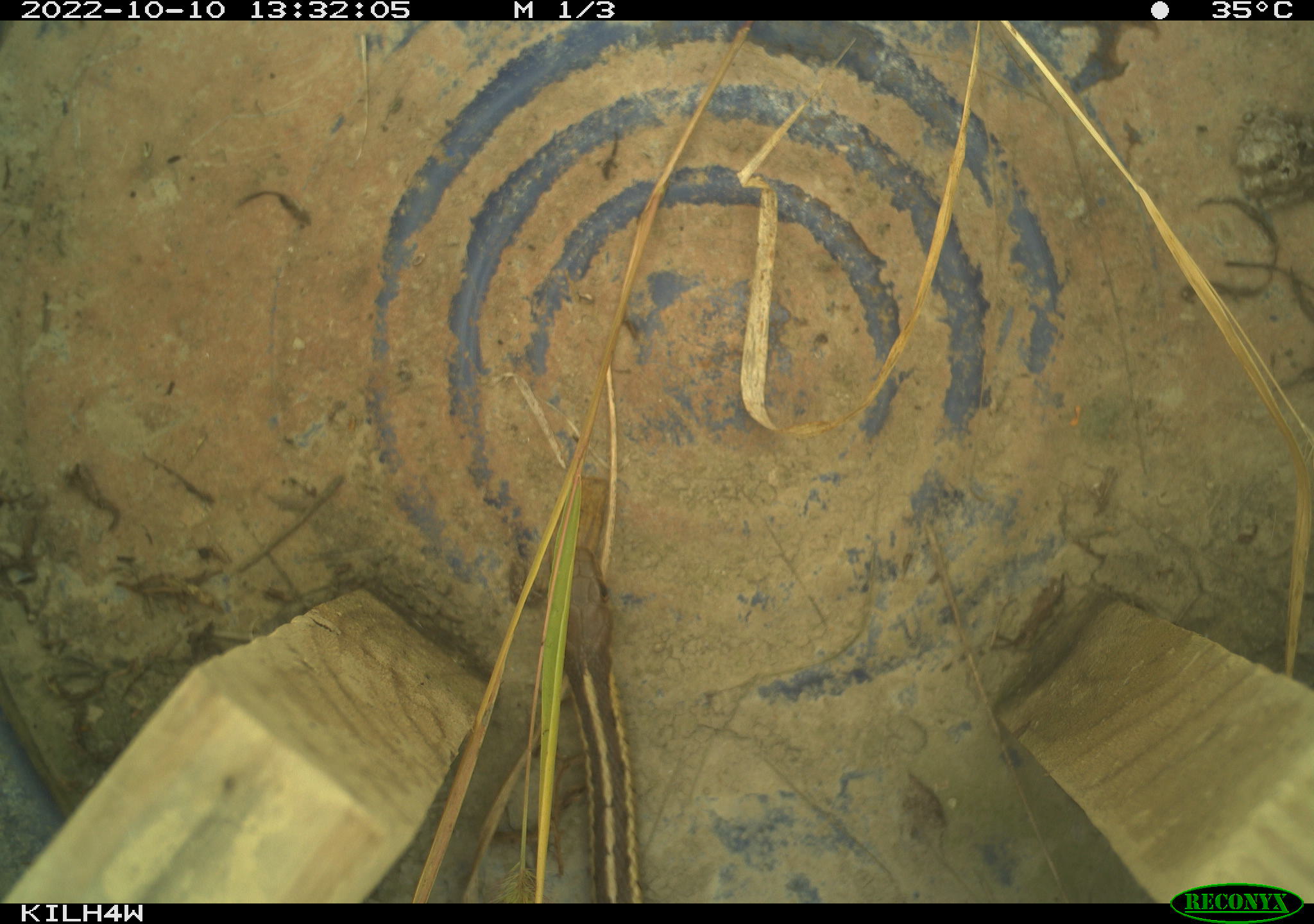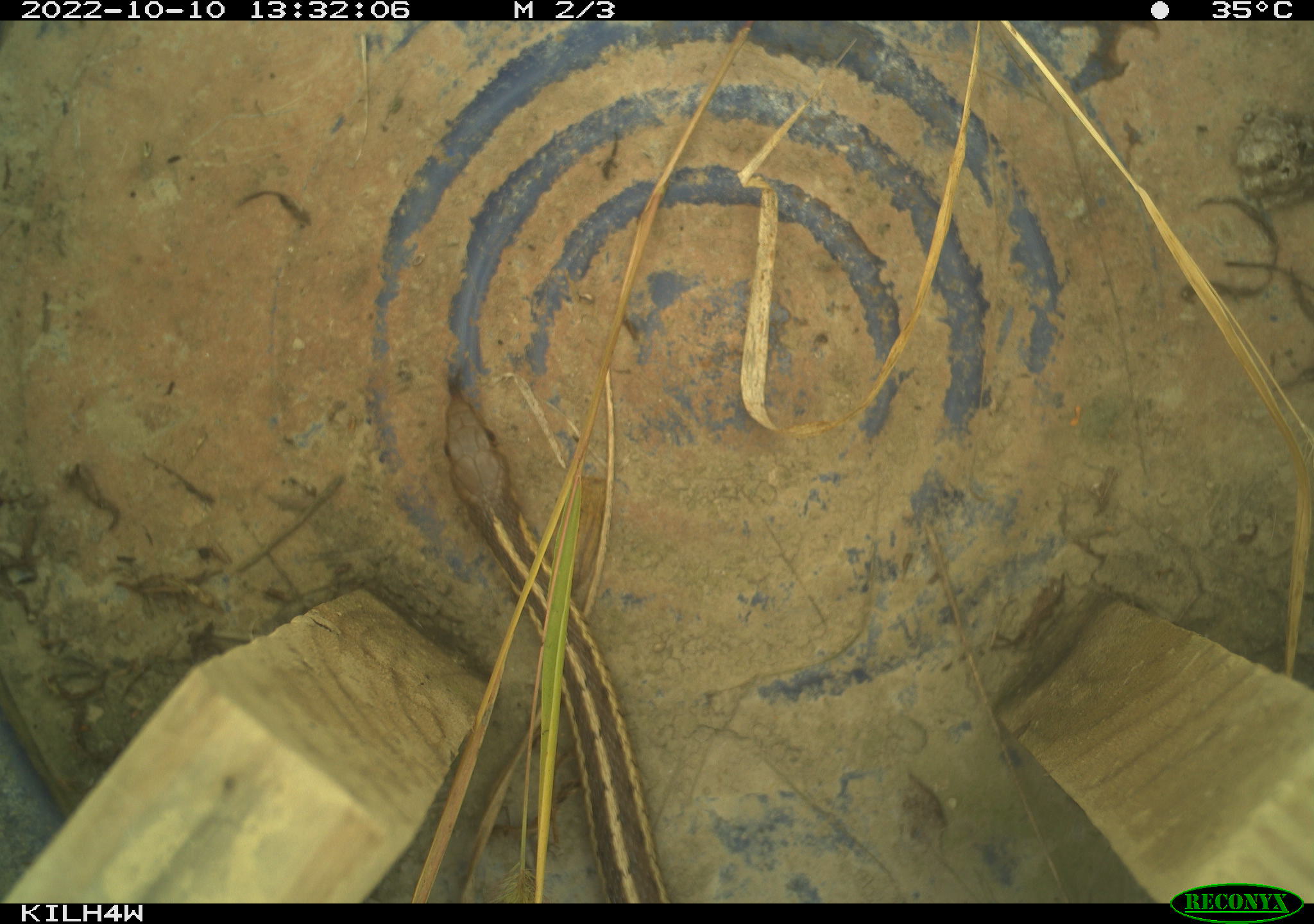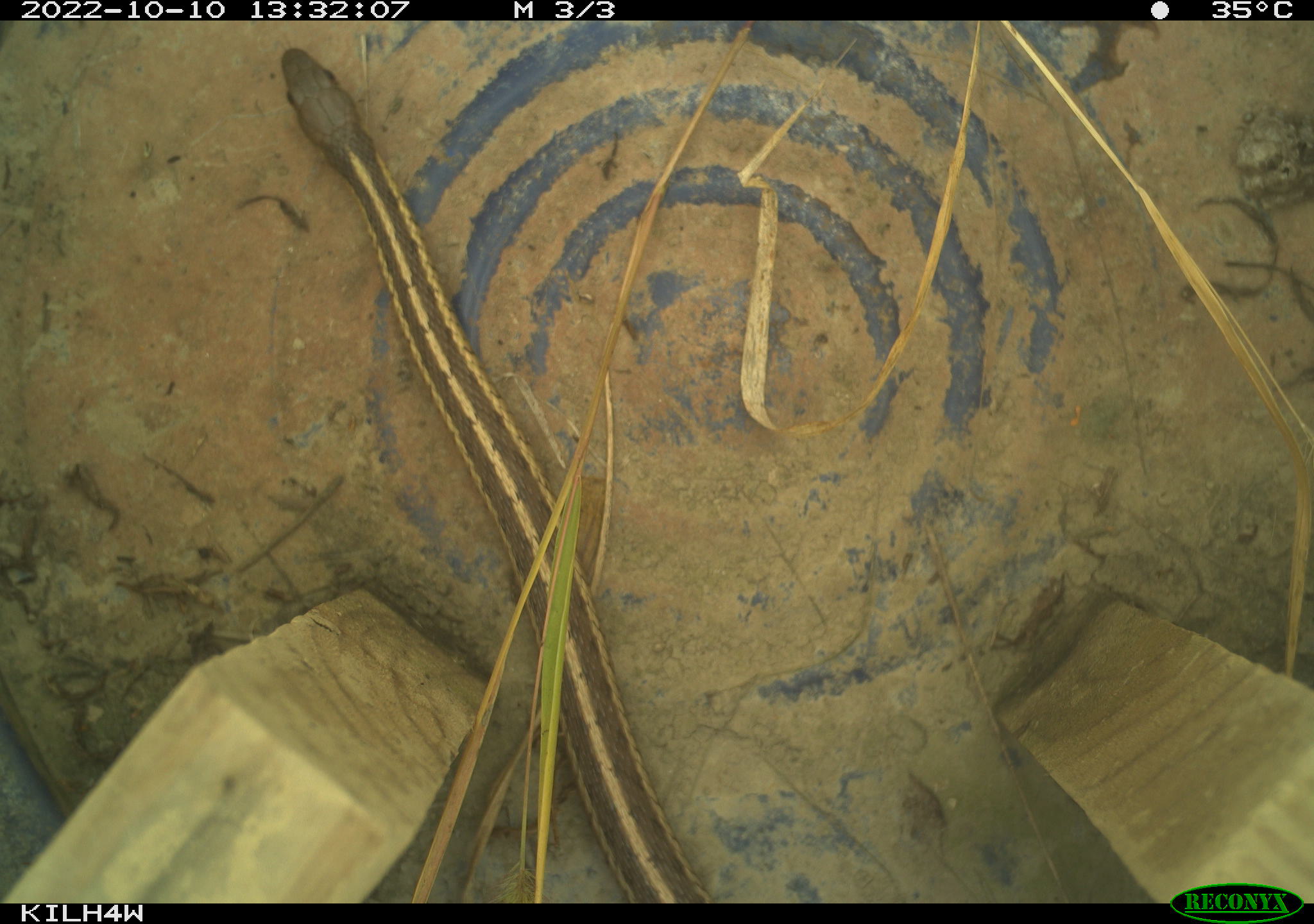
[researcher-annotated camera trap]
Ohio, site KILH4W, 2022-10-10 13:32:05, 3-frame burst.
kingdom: Animalia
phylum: Chordata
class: Reptilia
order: Squamata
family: Colubridae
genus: Thamnophis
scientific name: Thamnophis sirtalis sirtalis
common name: eastern gartersnake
Eastern gartersnake (Thamnophis sirtalis sirtalis).